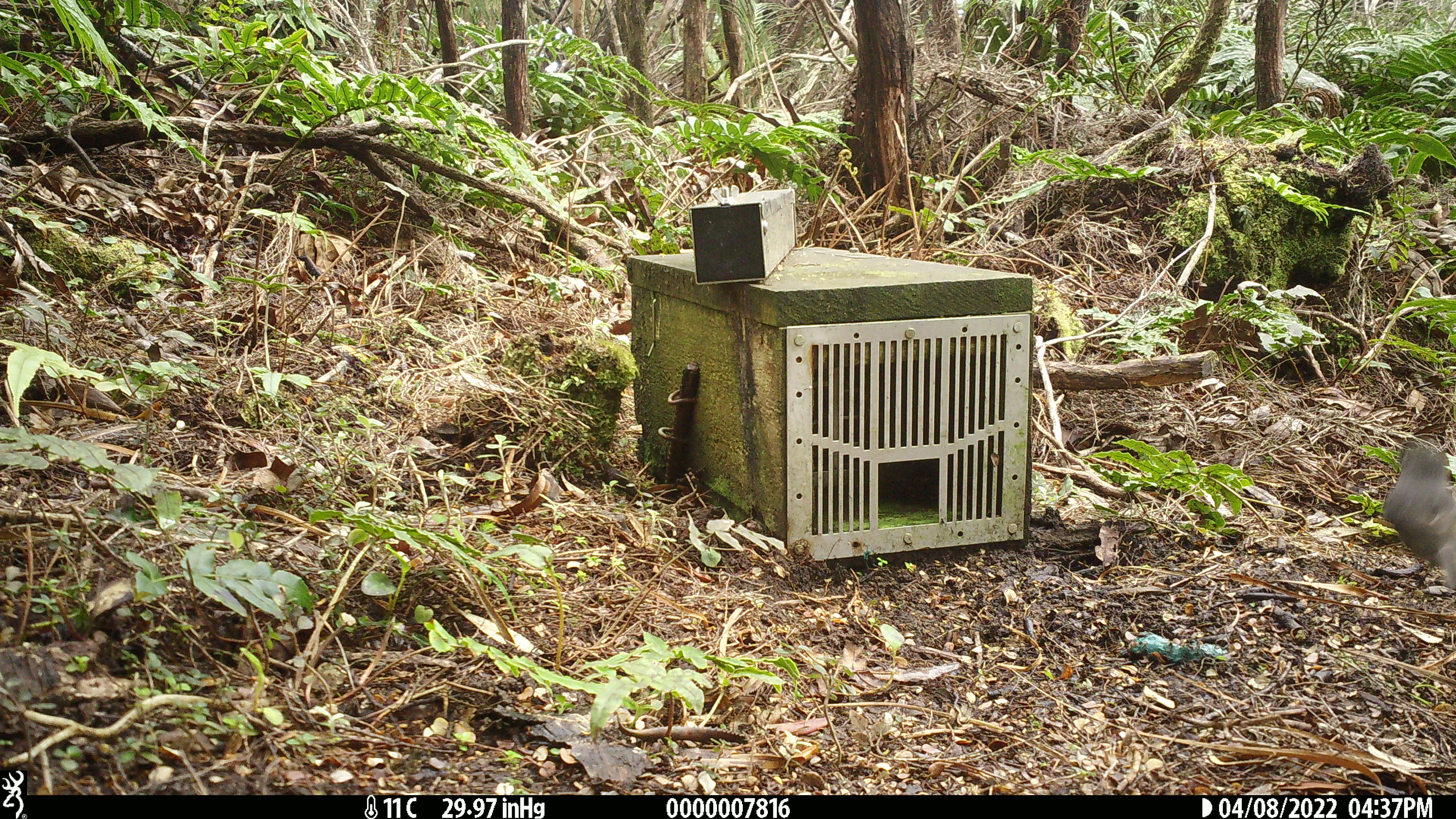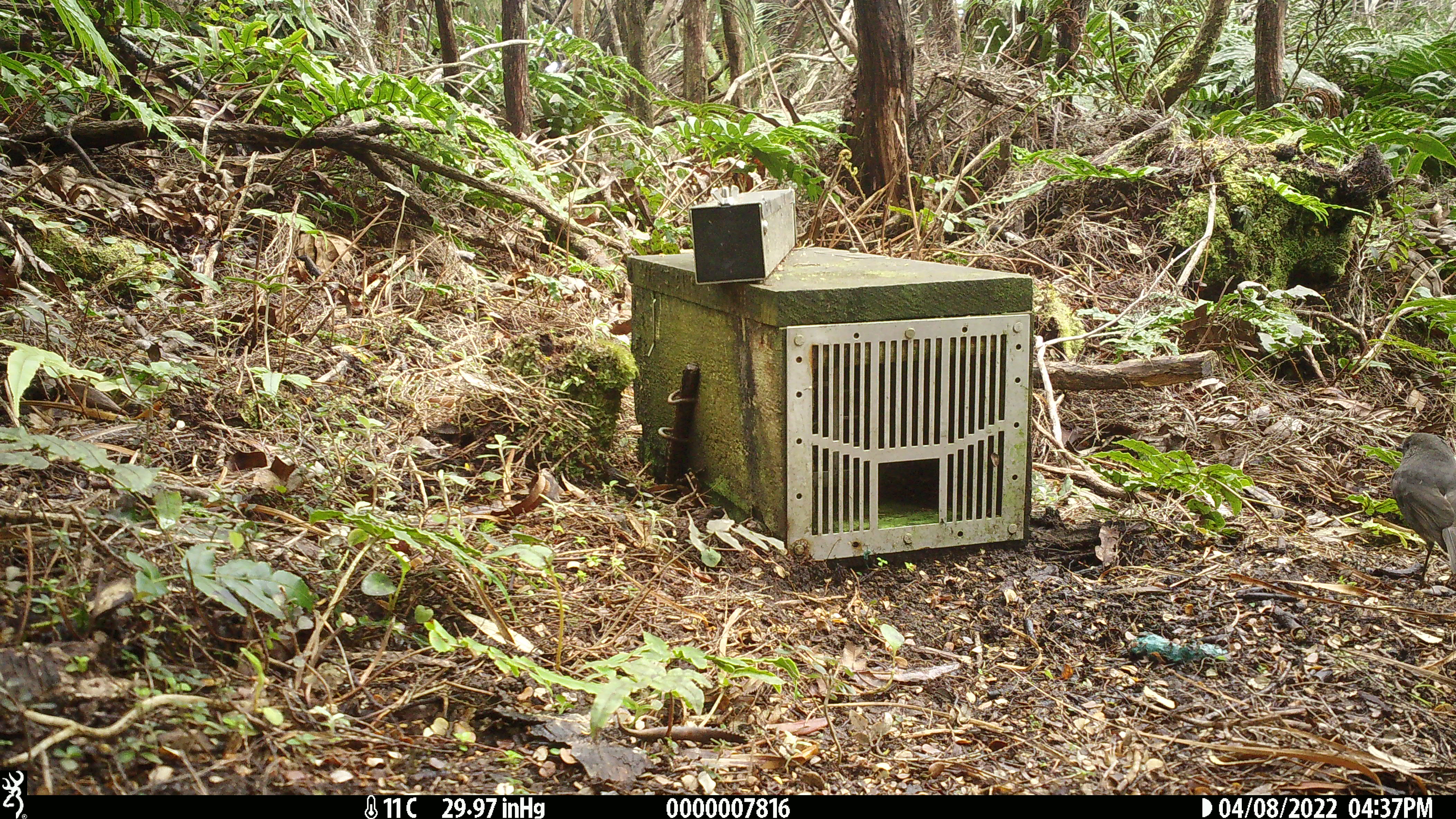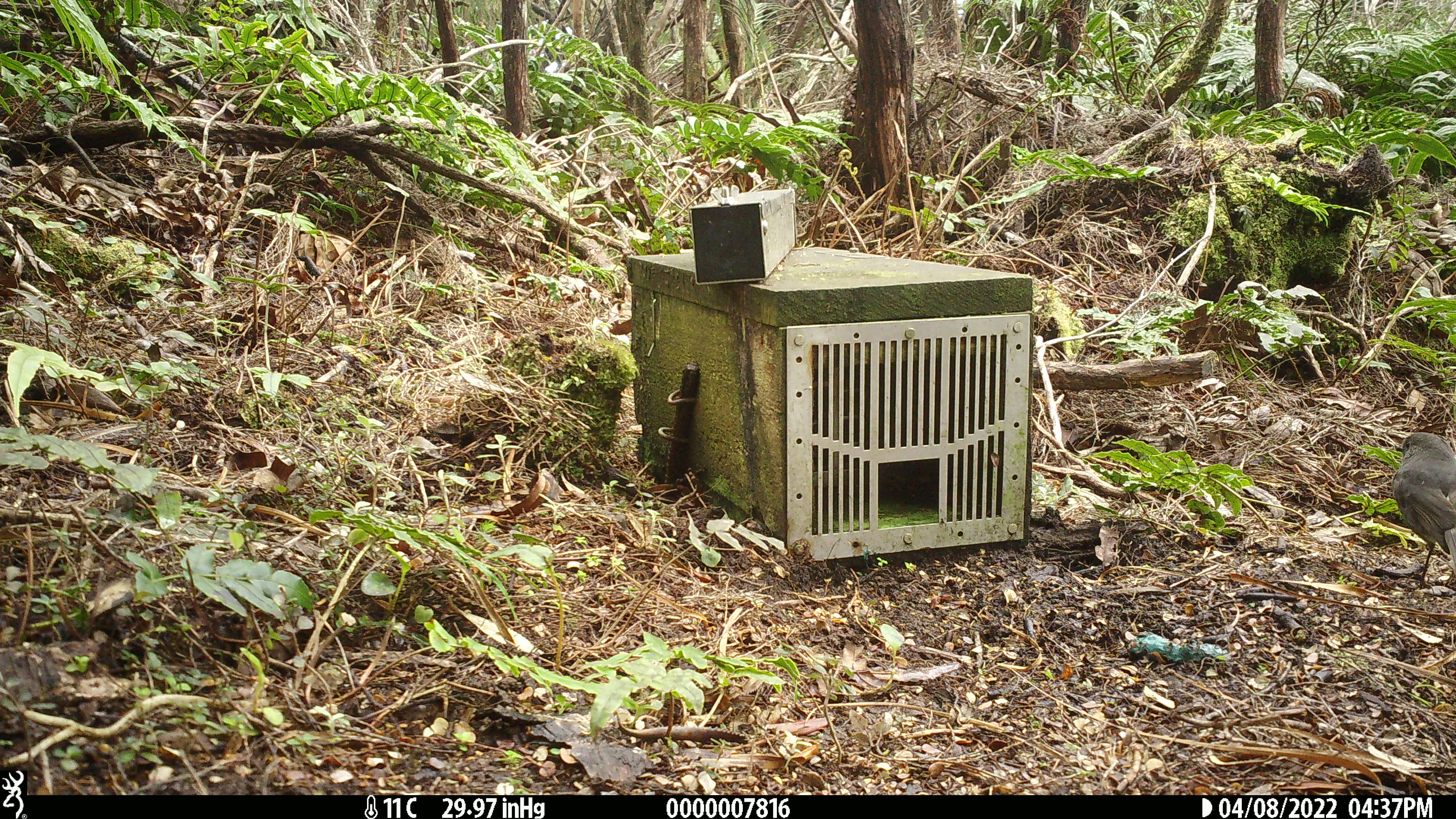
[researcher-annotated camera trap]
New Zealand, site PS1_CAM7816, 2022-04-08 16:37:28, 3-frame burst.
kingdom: Animalia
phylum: Chordata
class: Aves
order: Passeriformes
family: Petroicidae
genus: Petroica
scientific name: Petroica australis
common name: new zealand robin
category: robin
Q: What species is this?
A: Robin (new zealand robin) (Petroica australis).